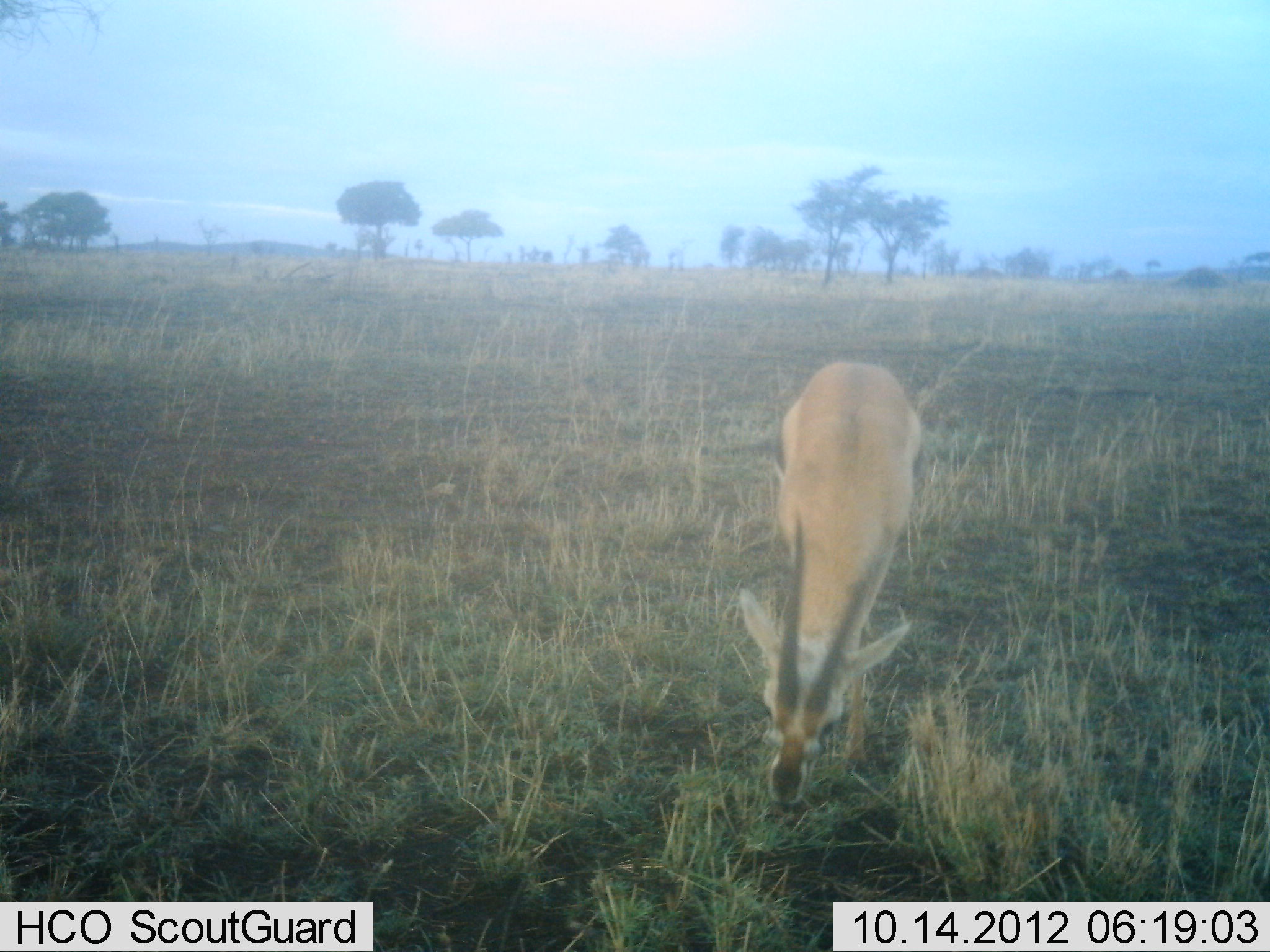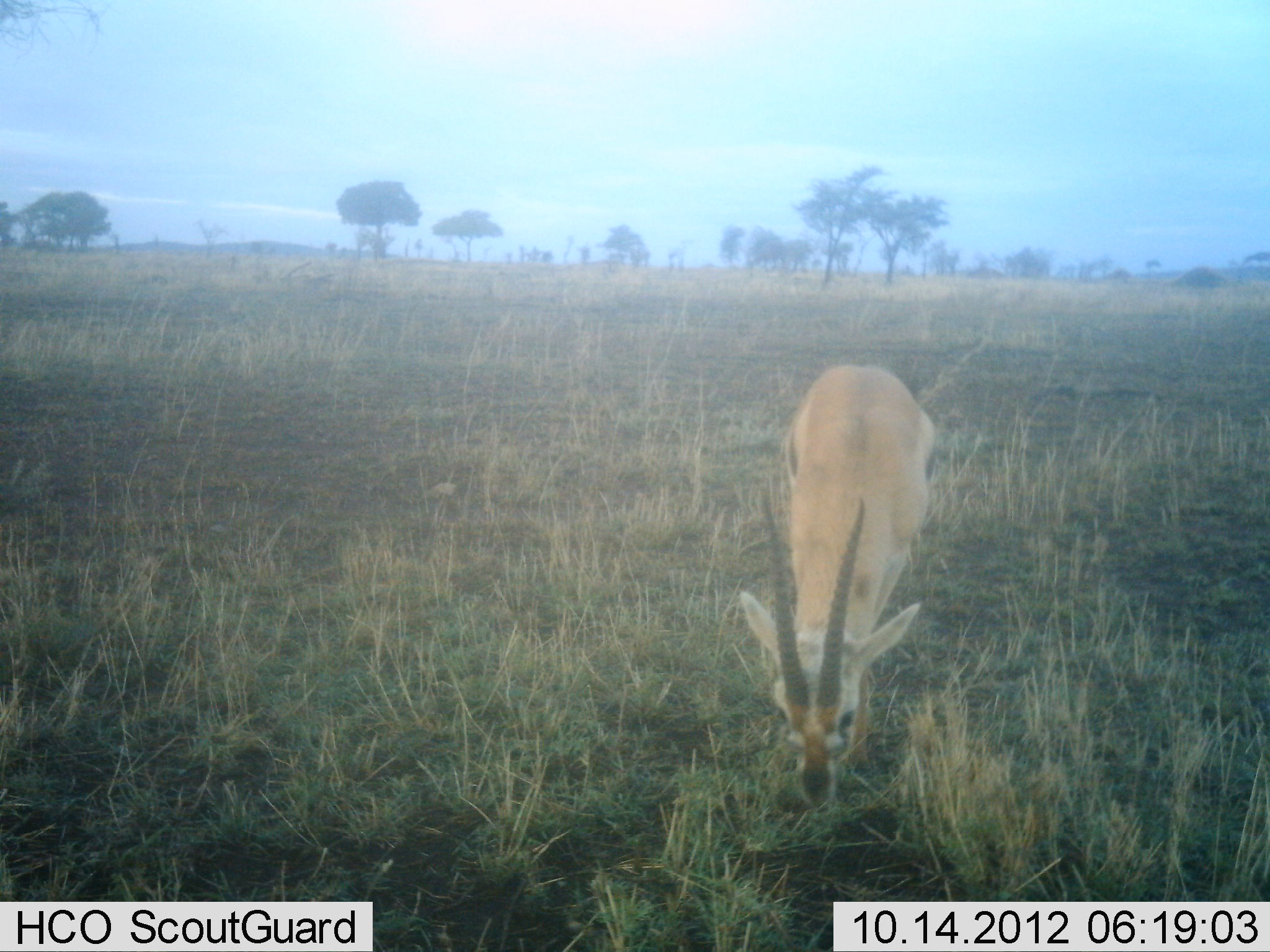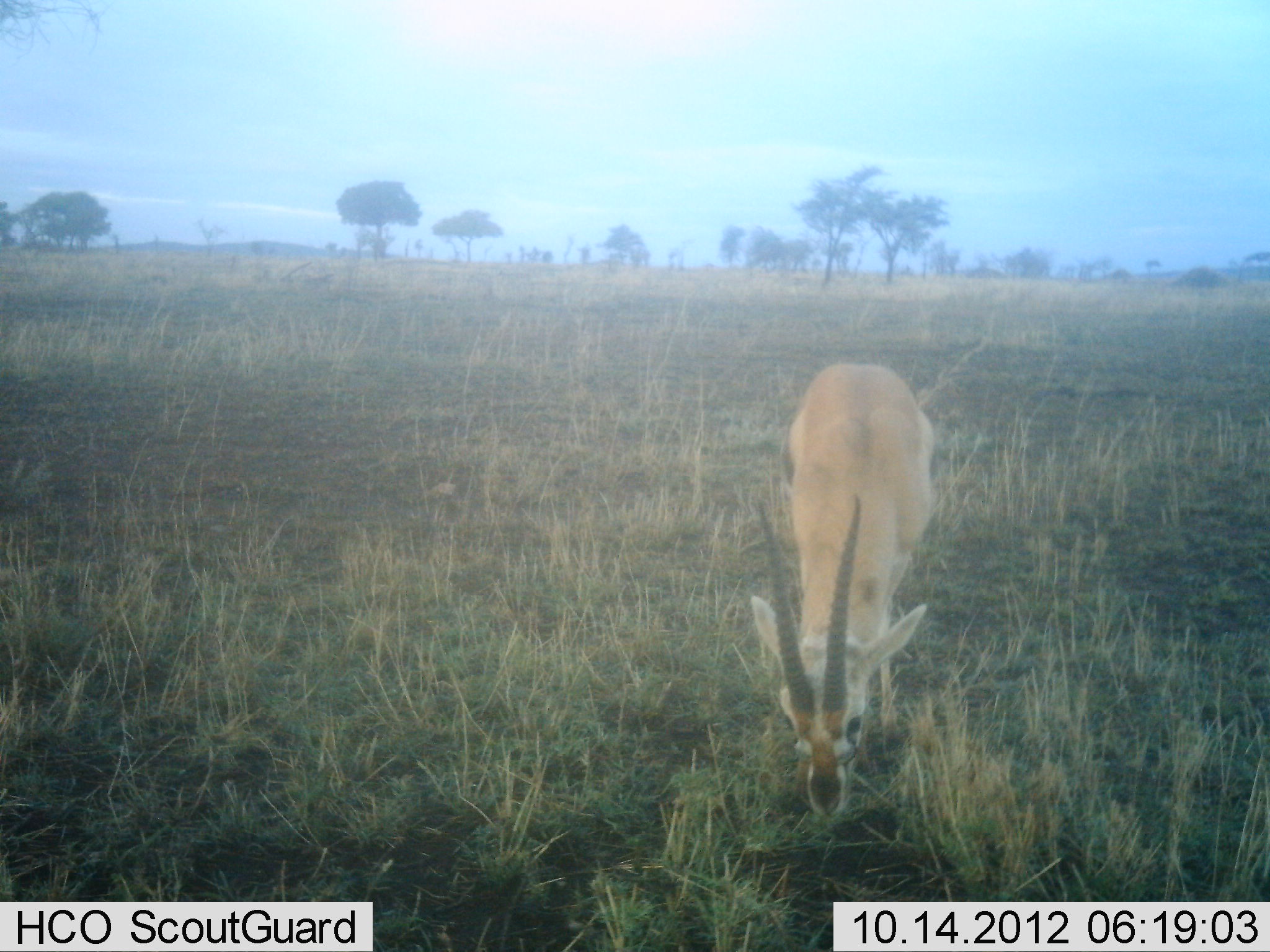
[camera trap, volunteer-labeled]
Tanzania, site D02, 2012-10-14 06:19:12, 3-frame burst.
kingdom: Animalia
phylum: Chordata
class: Mammalia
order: Artiodactyla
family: Bovidae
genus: Eudorcas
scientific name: Eudorcas thomsonii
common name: thomson's gazelle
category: gazellethomsons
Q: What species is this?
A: Gazellethomsons (thomson's gazelle) (Eudorcas thomsonii).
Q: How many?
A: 1.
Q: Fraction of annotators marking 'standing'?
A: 20%.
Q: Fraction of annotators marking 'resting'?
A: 0%.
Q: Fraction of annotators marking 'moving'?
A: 0%.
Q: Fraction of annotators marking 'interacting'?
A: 0%.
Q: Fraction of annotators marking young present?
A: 0%.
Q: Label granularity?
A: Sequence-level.